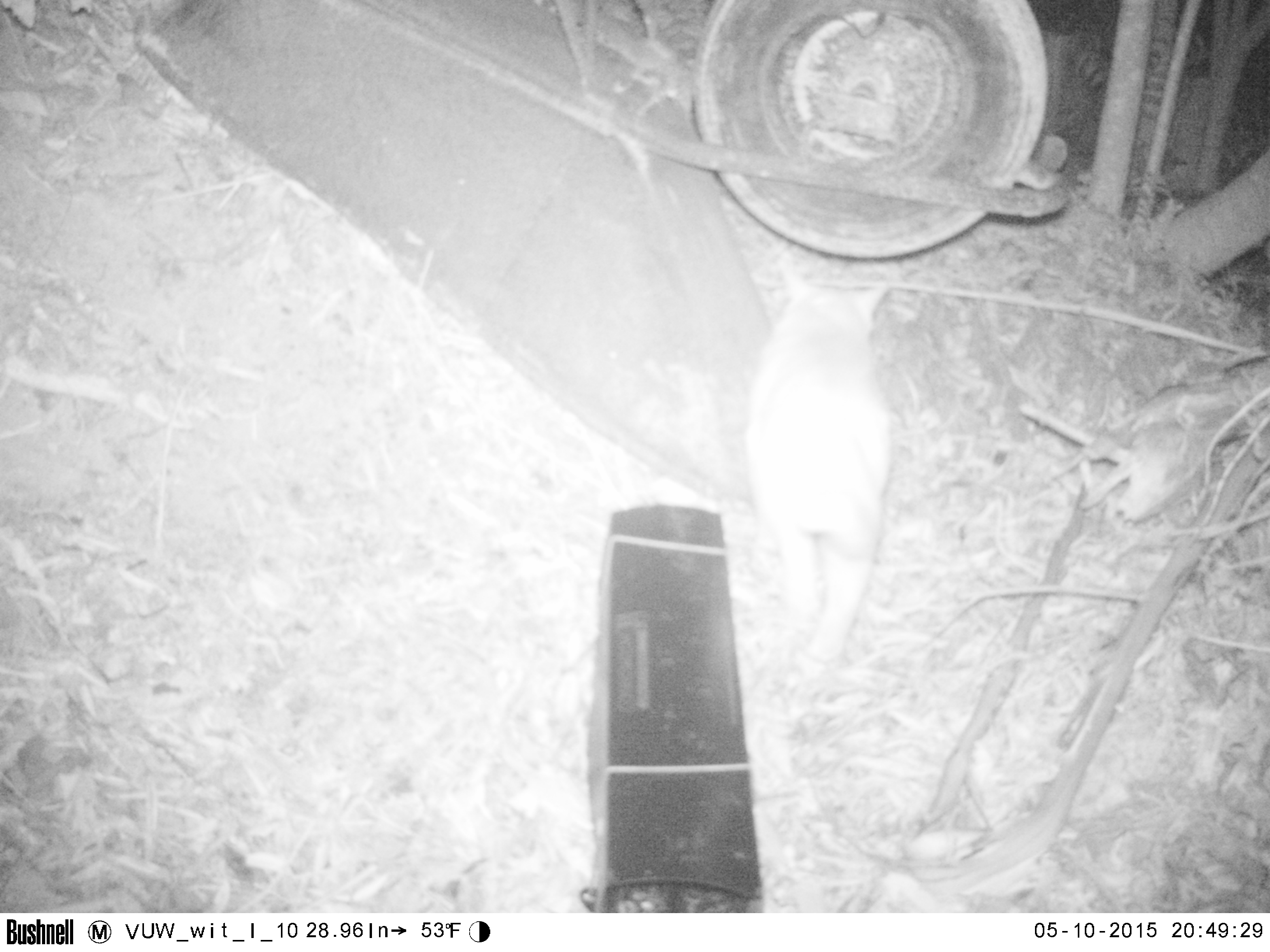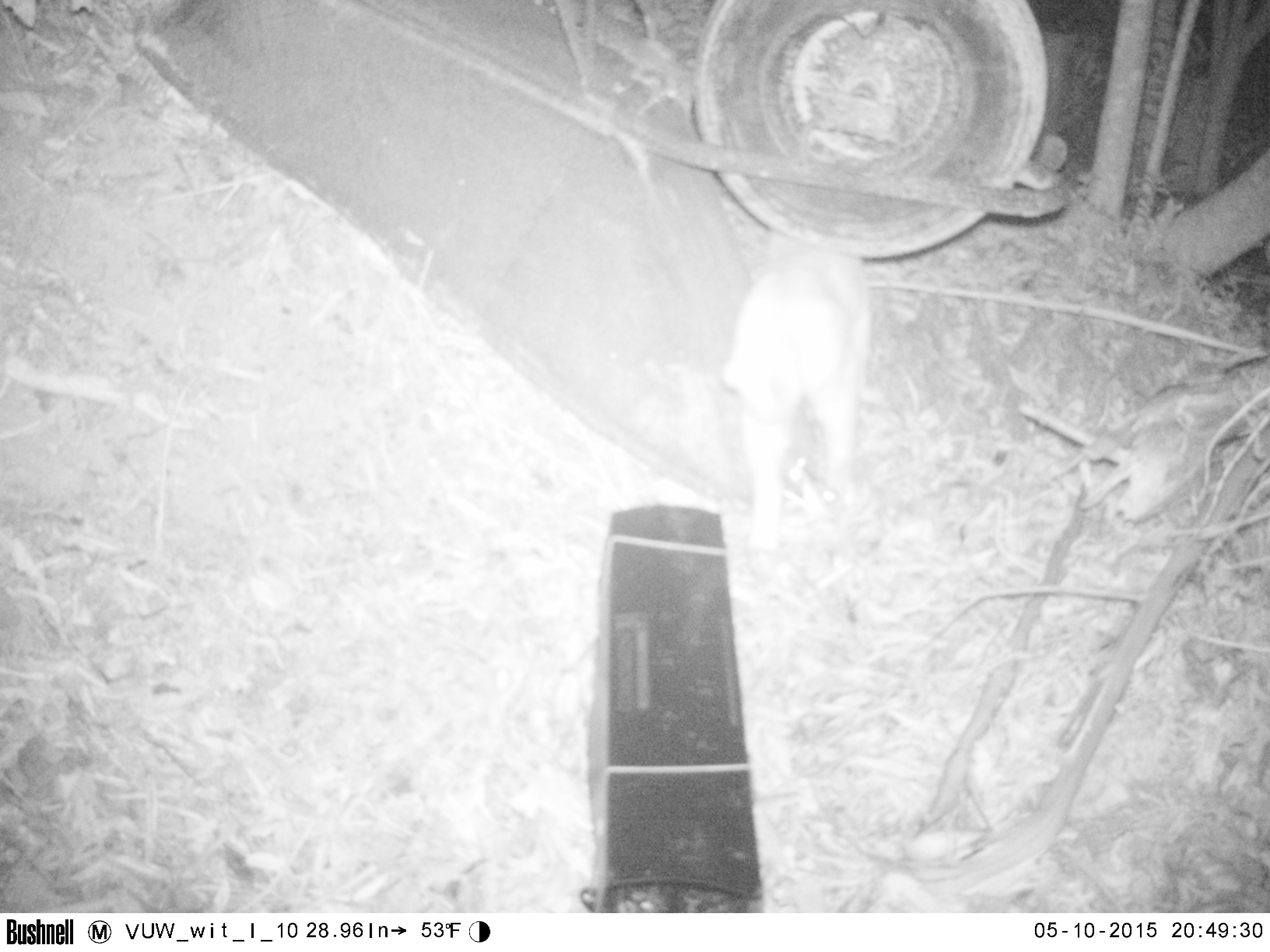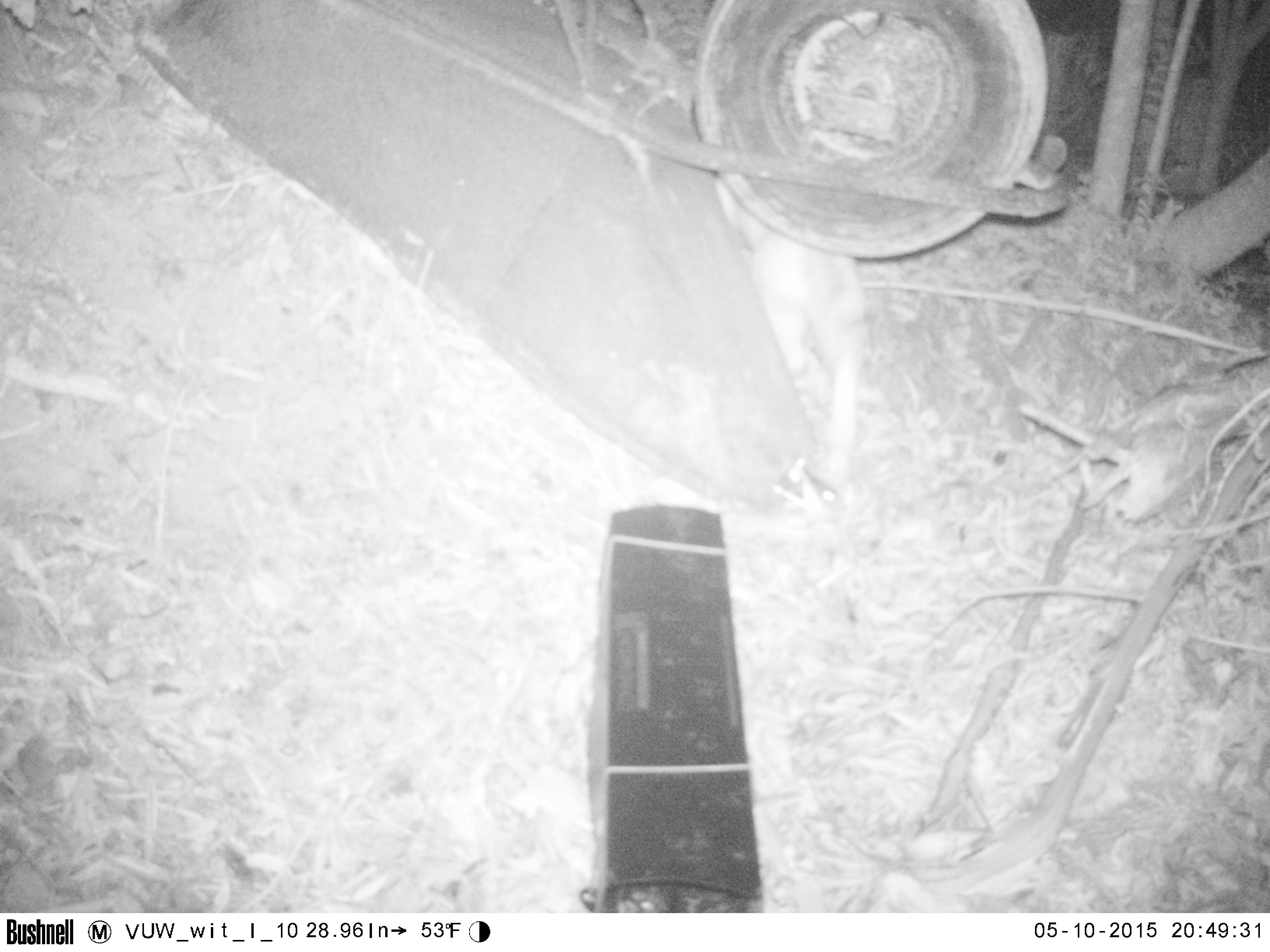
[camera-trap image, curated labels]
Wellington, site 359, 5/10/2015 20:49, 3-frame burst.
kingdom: Animalia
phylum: Chordata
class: Mammalia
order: Carnivora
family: Felidae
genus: Felis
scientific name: Felis catus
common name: cat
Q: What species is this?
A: Cat (Felis catus).